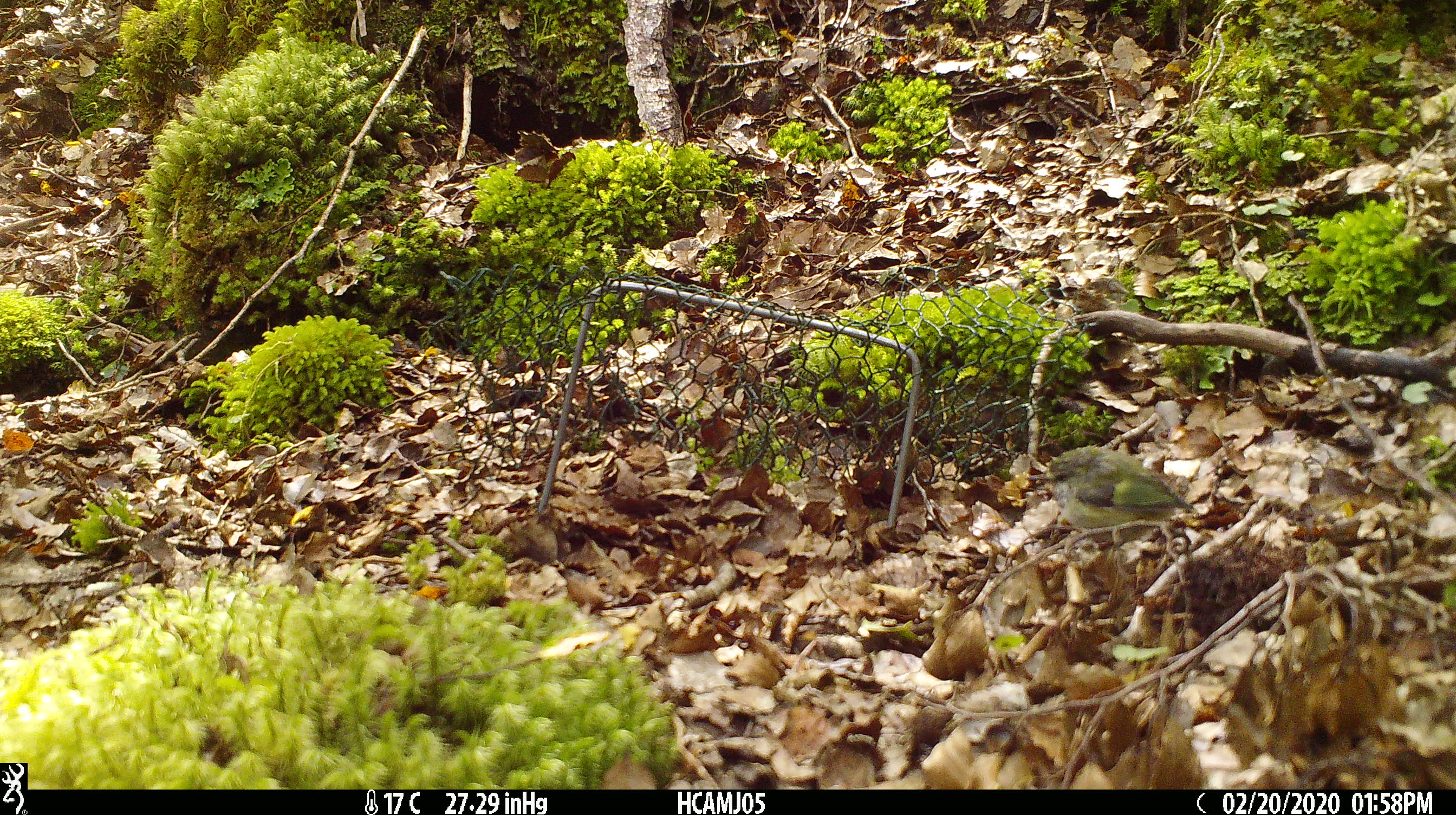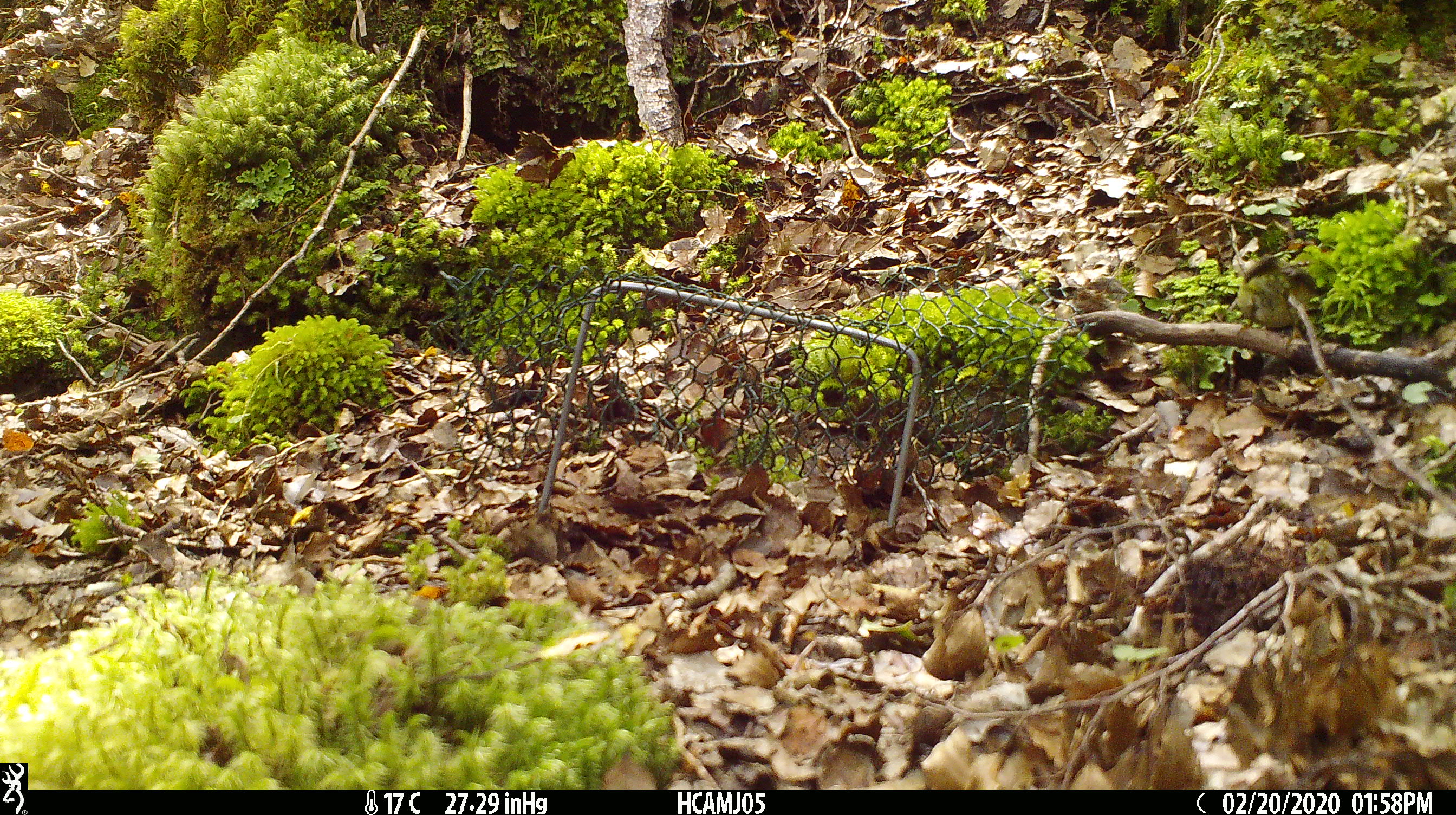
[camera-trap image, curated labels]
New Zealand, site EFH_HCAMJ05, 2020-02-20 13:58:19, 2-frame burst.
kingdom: Animalia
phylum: Chordata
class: Aves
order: Passeriformes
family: Acanthisittidae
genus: Acanthisitta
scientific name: Acanthisitta chloris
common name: rifleman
Rifleman (Acanthisitta chloris).